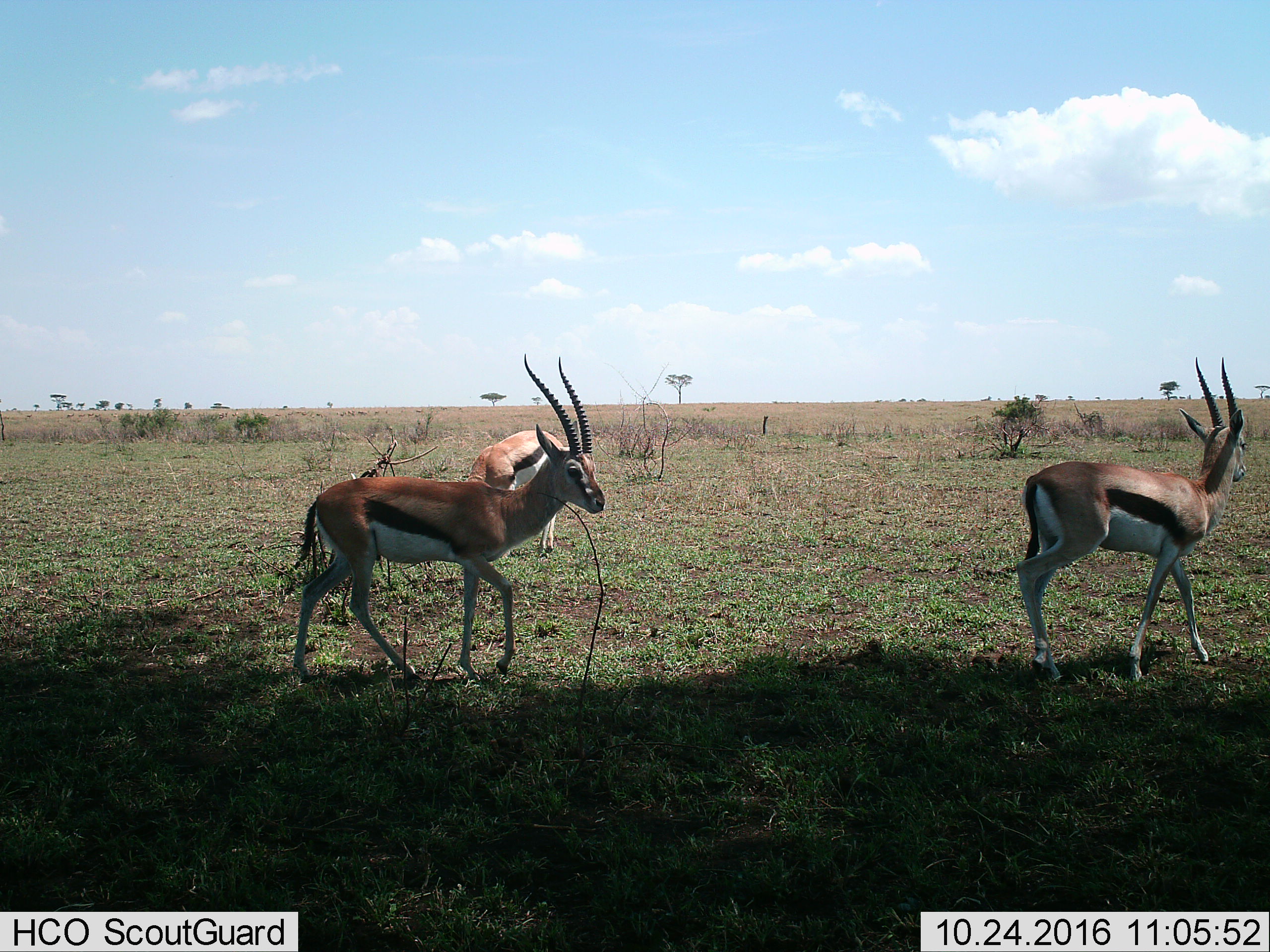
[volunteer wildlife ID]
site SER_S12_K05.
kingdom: Animalia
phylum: Chordata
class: Mammalia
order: Artiodactyla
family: Bovidae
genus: Eudorcas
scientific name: Eudorcas thomsonii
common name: thomson's gazelle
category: gazellethomsons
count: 3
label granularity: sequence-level